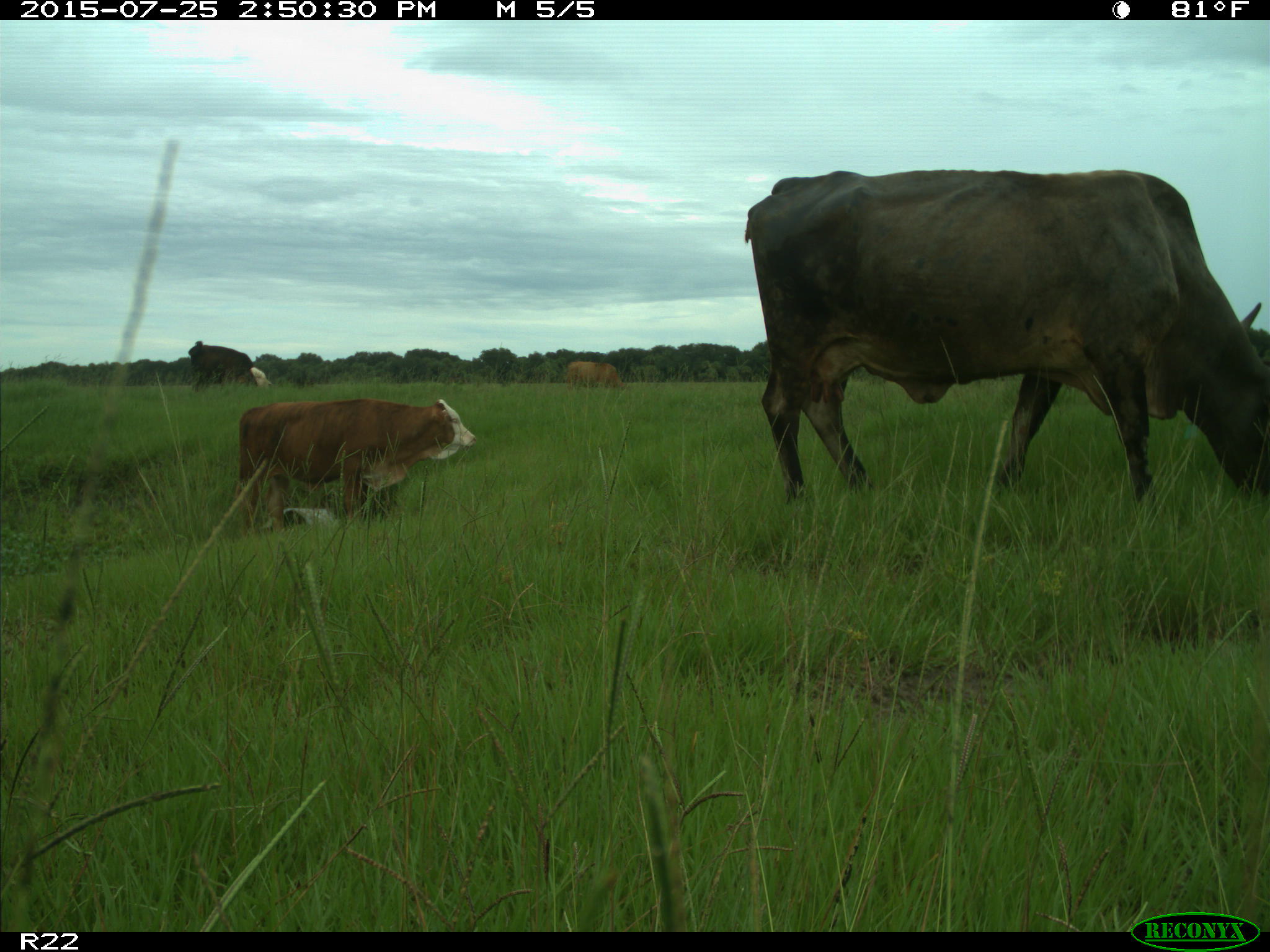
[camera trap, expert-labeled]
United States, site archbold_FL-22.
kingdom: Animalia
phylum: Chordata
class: Mammalia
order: Artiodactyla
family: Bovidae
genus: Bos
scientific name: Bos taurus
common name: domestic cow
Bos taurus (domestic cow).